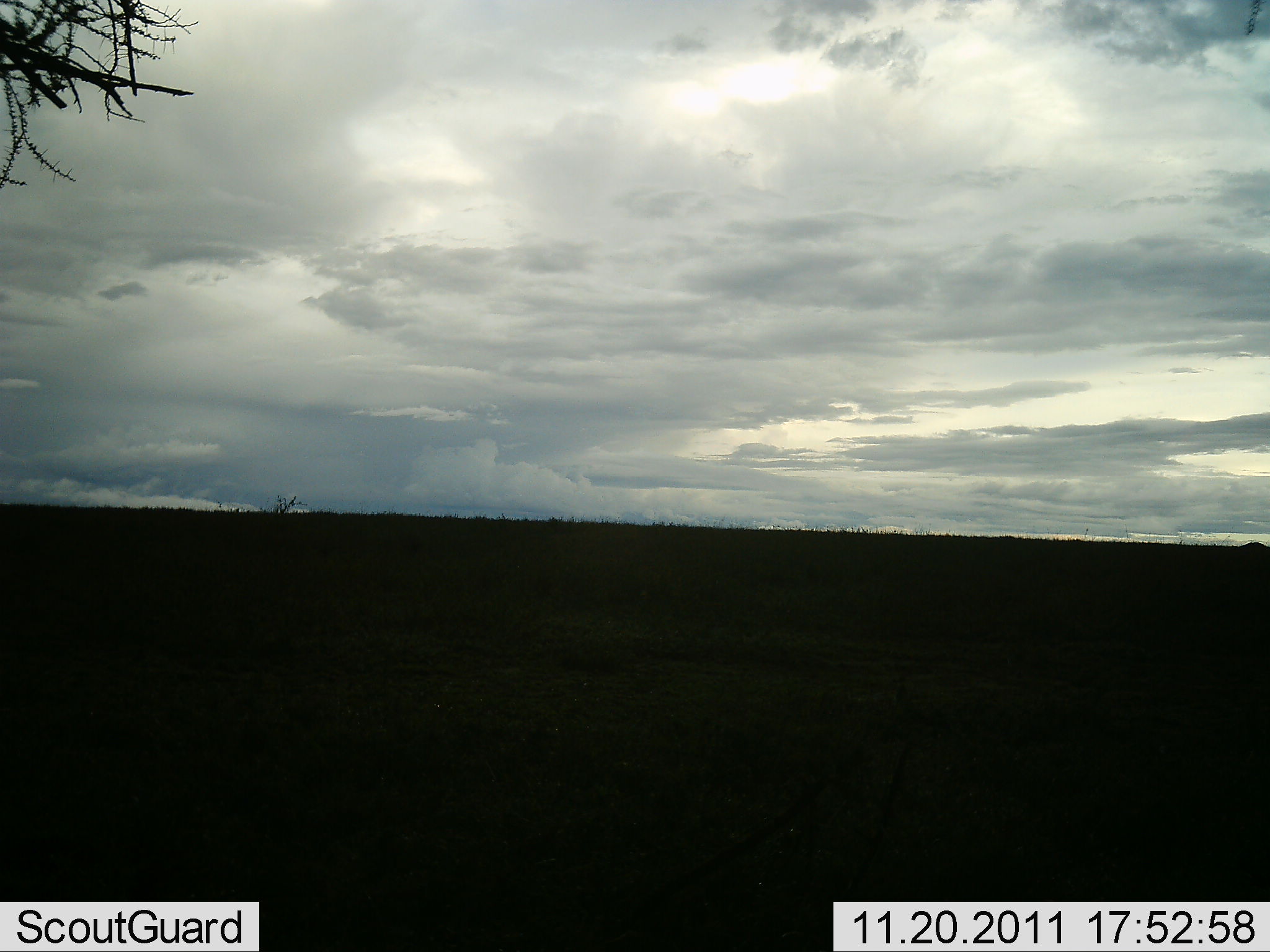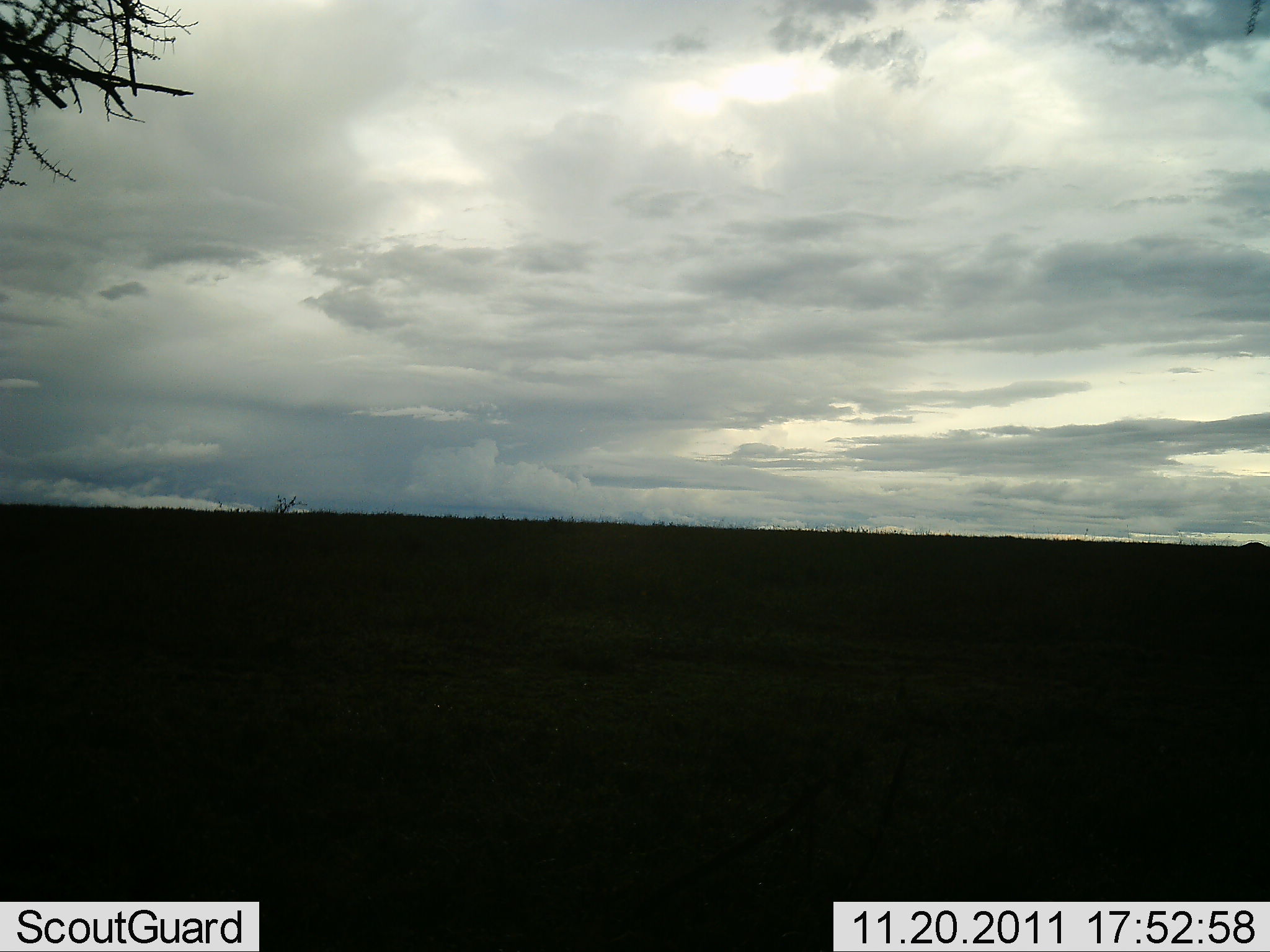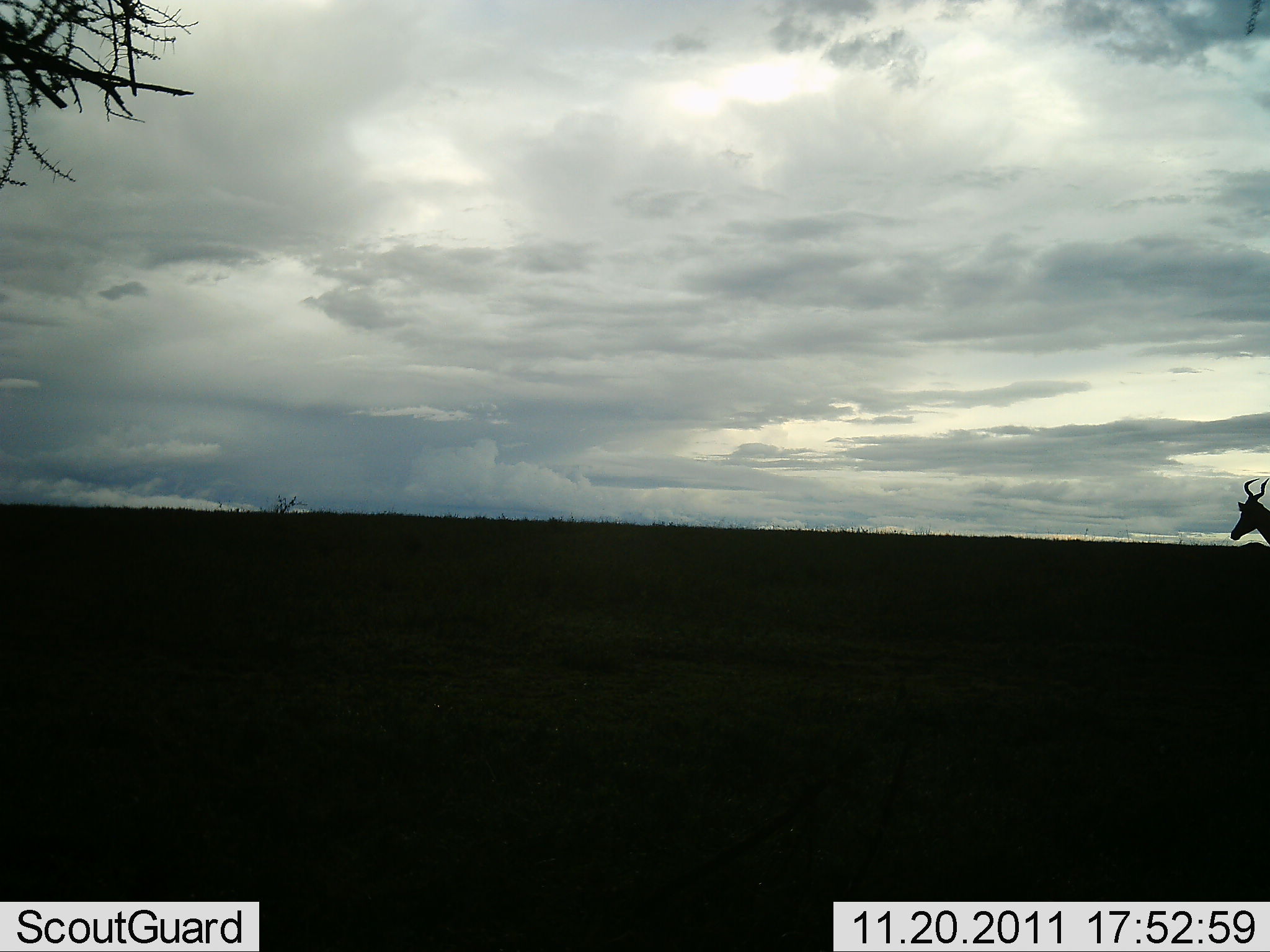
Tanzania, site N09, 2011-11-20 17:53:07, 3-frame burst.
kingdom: Animalia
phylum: Chordata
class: Mammalia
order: Artiodactyla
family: Bovidae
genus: Alcelaphus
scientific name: Alcelaphus buselaphus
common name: hartebeest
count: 1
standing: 20%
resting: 0%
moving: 80%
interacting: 0%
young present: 0%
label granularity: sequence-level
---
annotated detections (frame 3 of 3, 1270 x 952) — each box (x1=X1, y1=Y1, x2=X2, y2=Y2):
animal: (x1=1231, y1=477, x2=1270, y2=547)